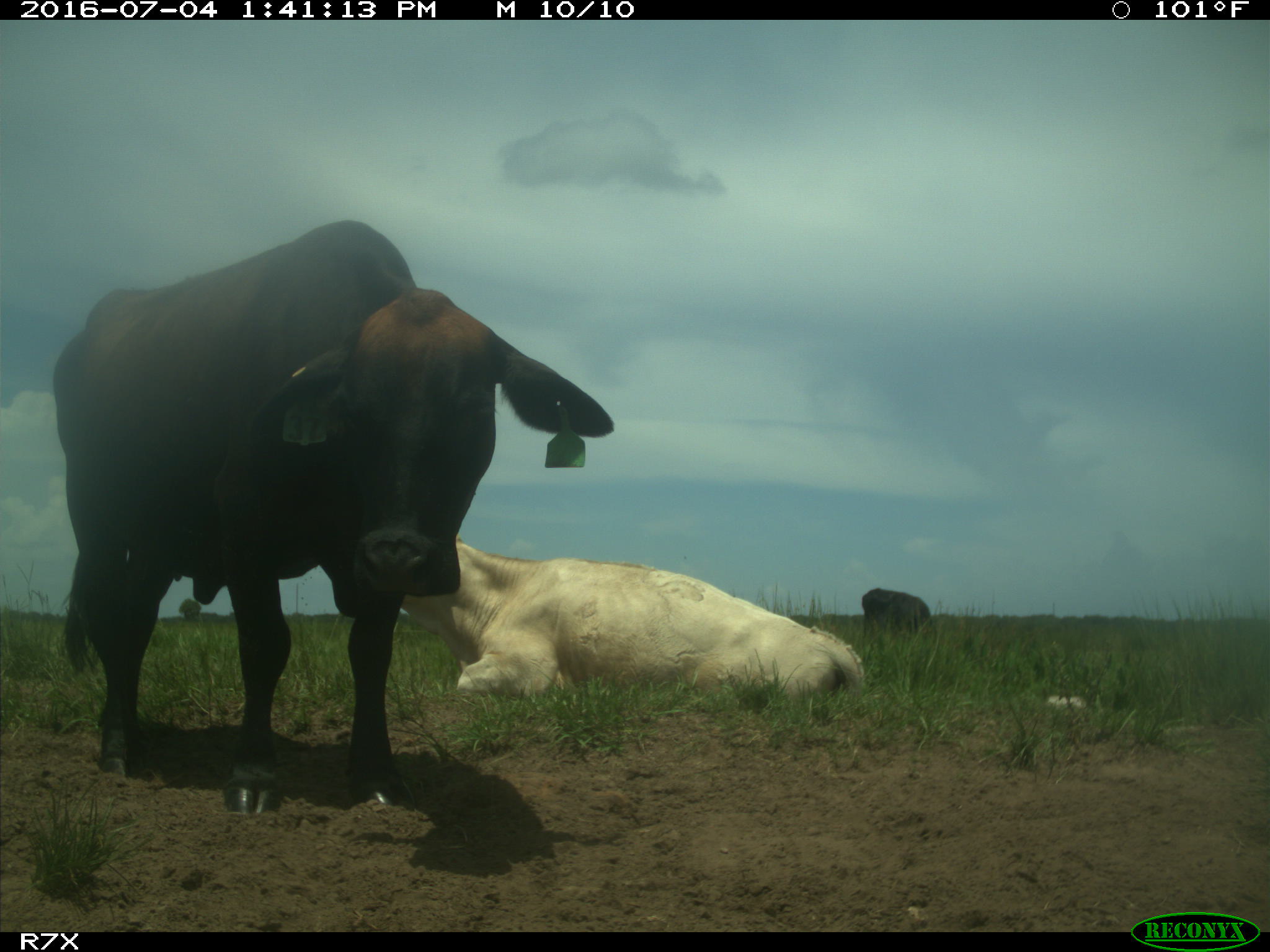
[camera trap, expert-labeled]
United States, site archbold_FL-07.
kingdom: Animalia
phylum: Chordata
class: Mammalia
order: Artiodactyla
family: Bovidae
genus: Bos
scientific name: Bos taurus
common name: domestic cow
Bos taurus (domestic cow).